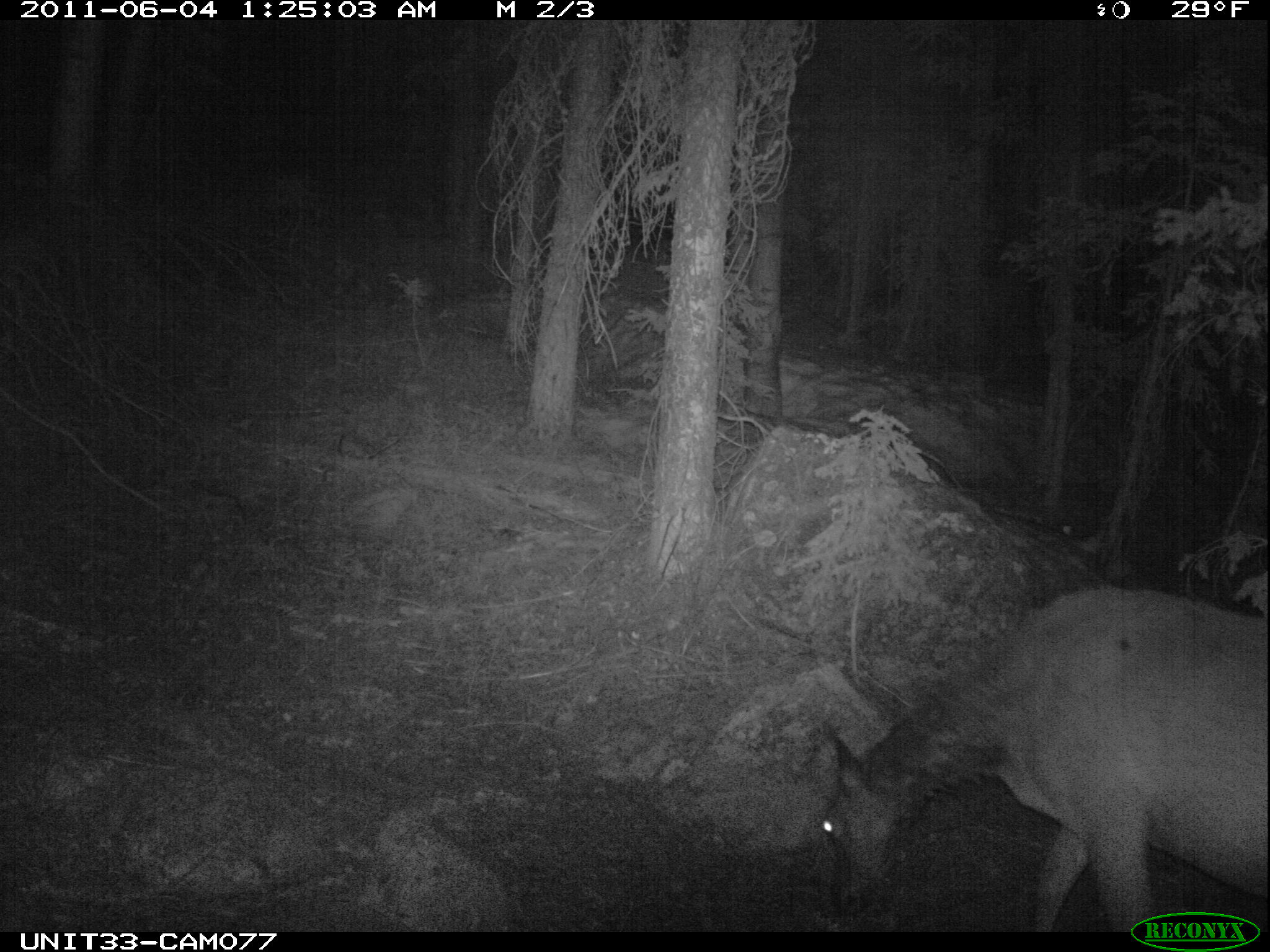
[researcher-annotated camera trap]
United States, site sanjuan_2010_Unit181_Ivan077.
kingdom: Animalia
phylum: Chordata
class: Mammalia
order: Artiodactyla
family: Cervidae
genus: Cervus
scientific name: Cervus elaphus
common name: red deer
Cervus elaphus (red deer).